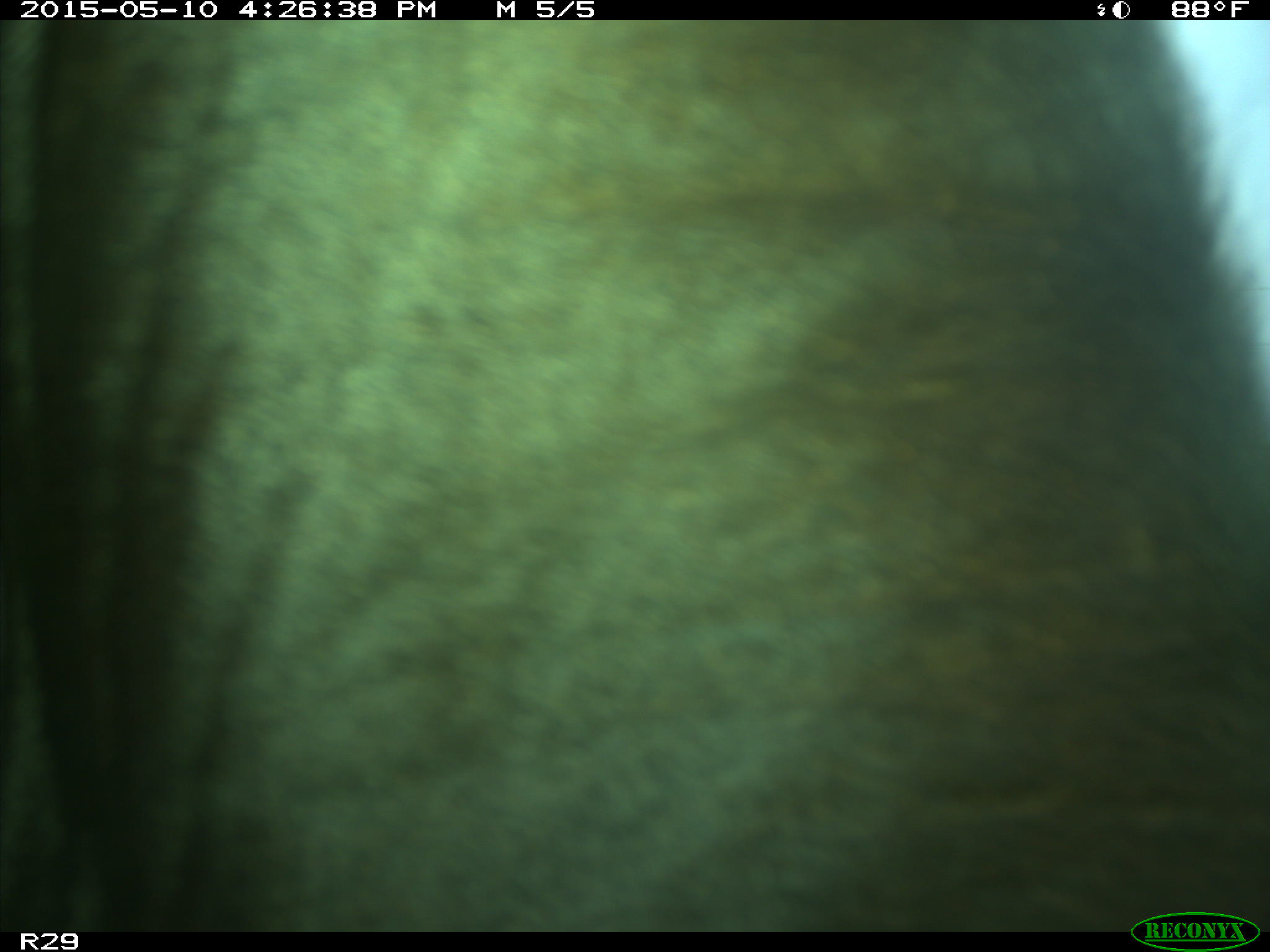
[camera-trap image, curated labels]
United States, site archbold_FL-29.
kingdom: Animalia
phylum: Chordata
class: Mammalia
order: Artiodactyla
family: Bovidae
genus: Bos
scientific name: Bos taurus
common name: domestic cow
Bos taurus (domestic cow).